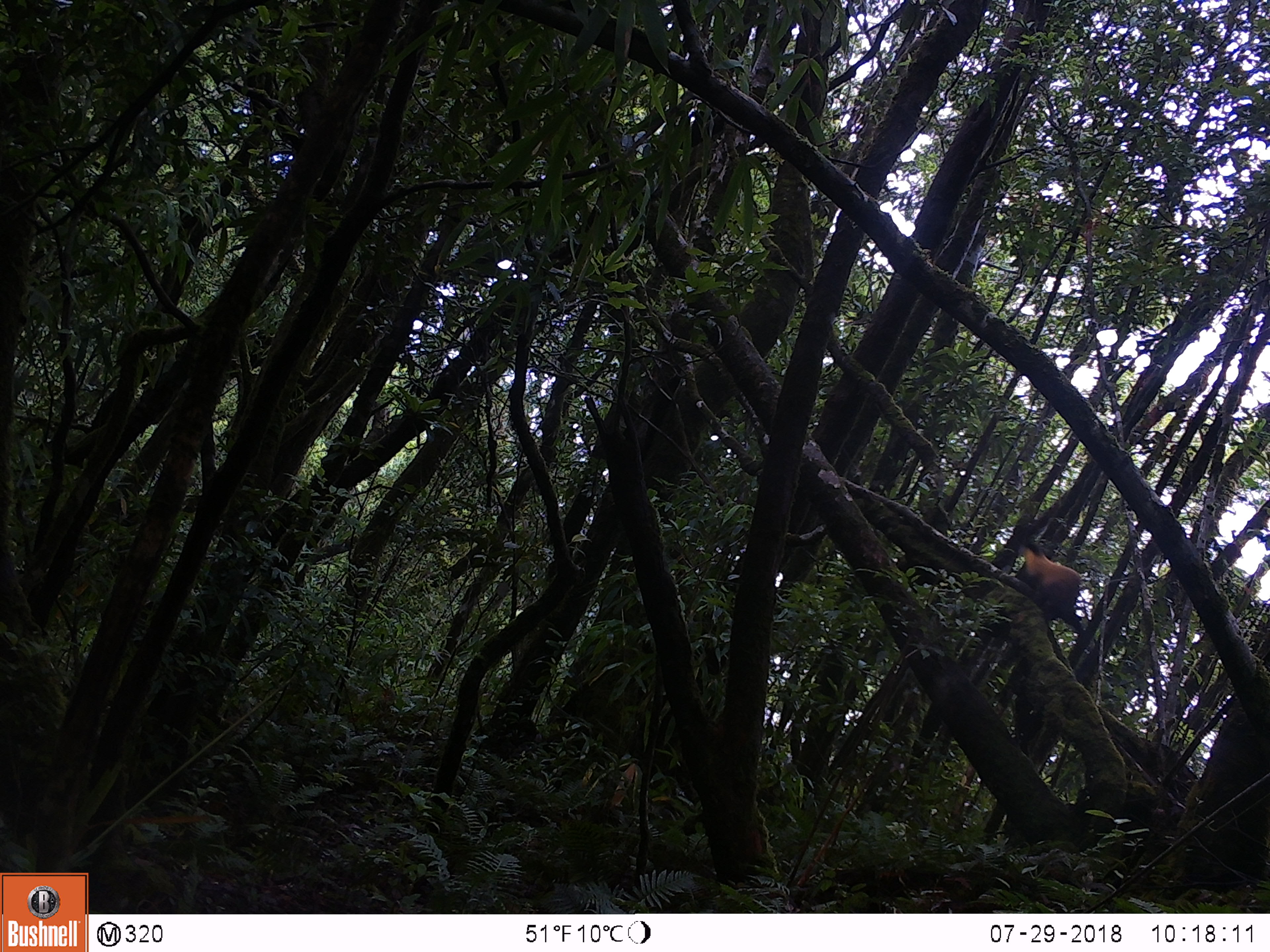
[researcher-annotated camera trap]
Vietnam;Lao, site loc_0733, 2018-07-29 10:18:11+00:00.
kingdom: Animalia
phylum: Chordata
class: Mammalia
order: Carnivora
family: Mustelidae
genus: Martes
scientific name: Martes flavigula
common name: yellow-throated marten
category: yellow throated marten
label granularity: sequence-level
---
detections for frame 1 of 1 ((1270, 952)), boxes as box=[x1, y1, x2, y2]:
yellow throated marten: box=[1016, 539, 1081, 620]